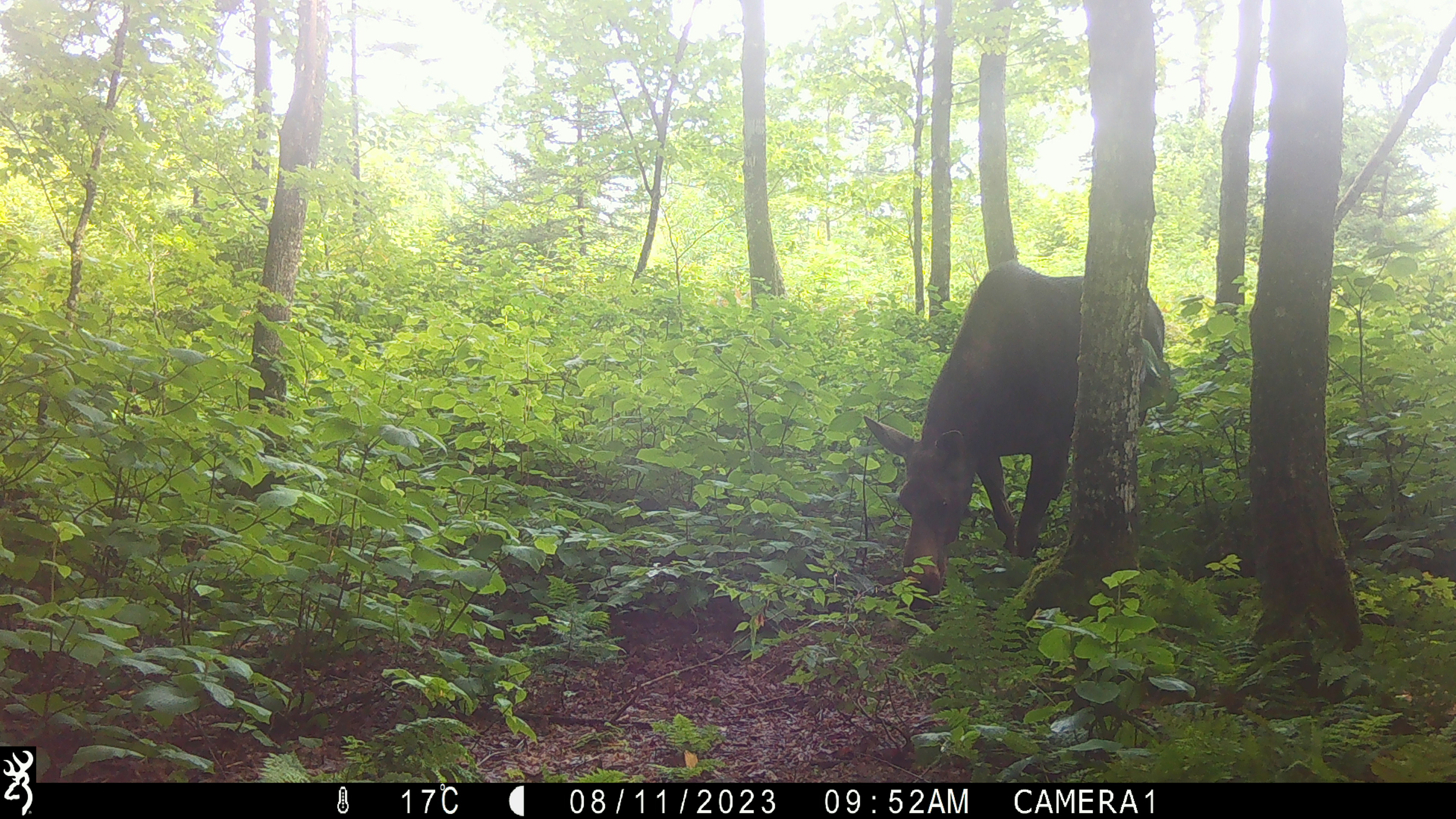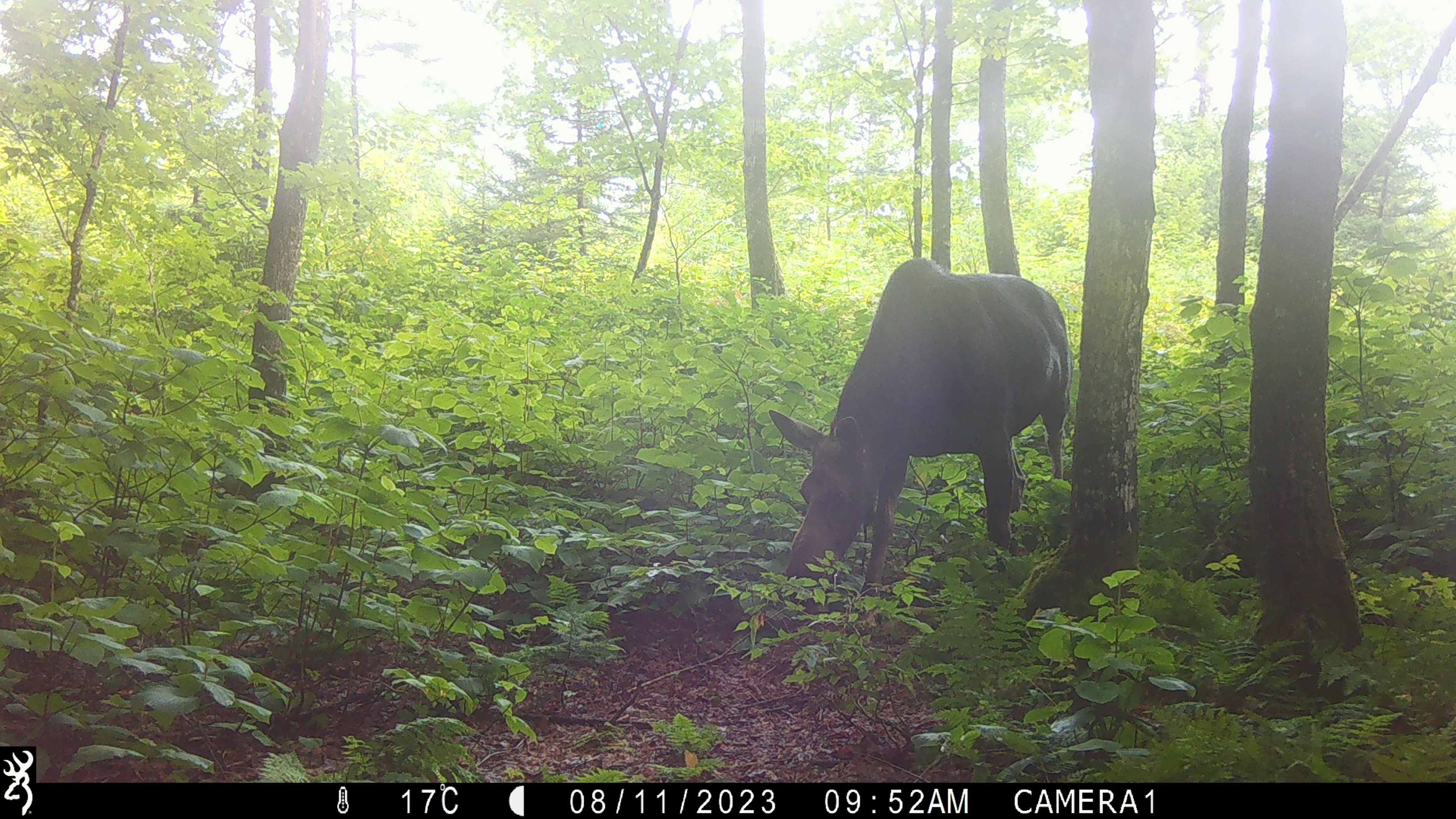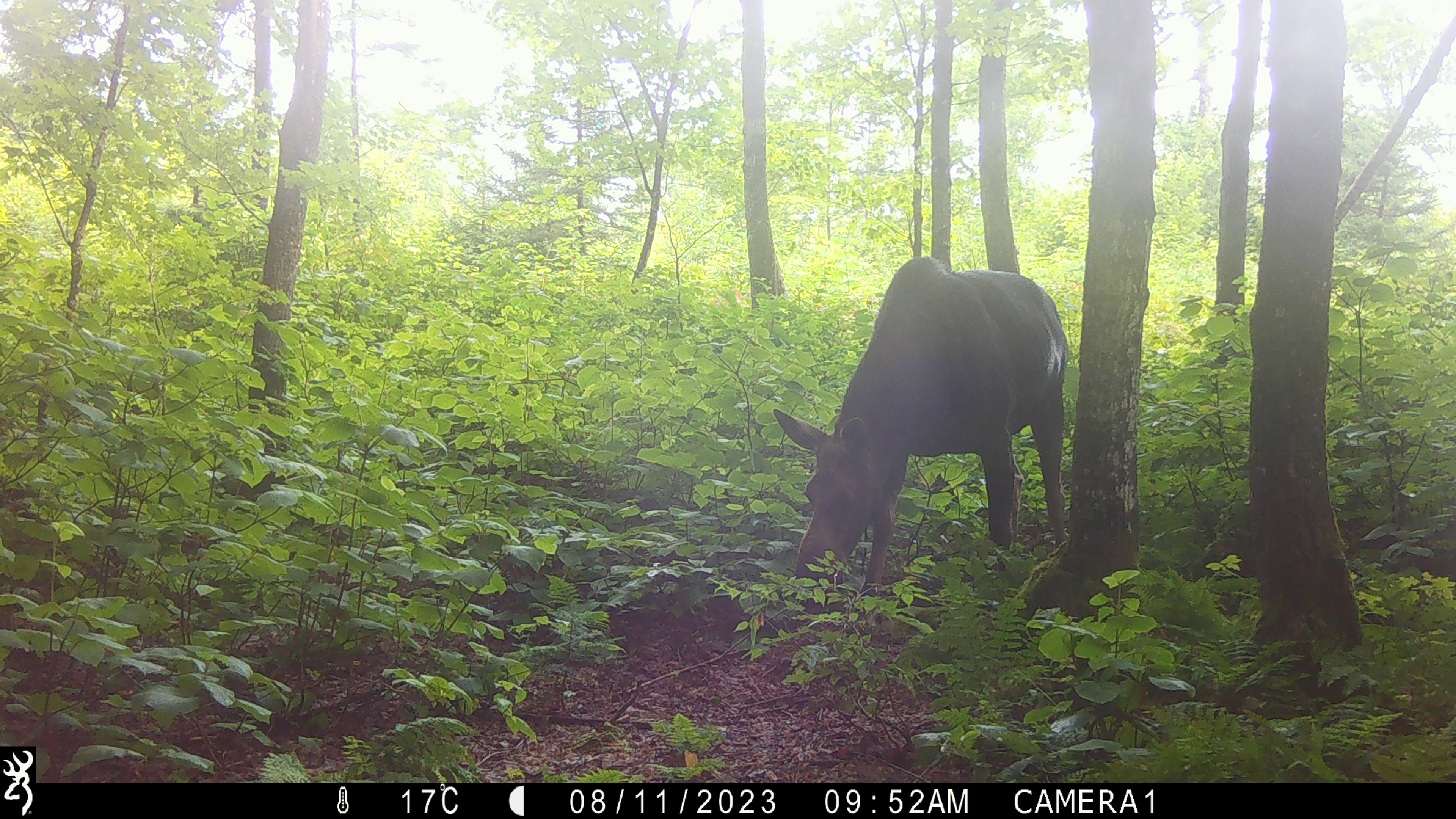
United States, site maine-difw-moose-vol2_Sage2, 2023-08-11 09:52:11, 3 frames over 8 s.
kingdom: Animalia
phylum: Chordata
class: Mammalia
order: Artiodactyla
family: Cervidae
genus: Alces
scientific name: Alces alces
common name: moose